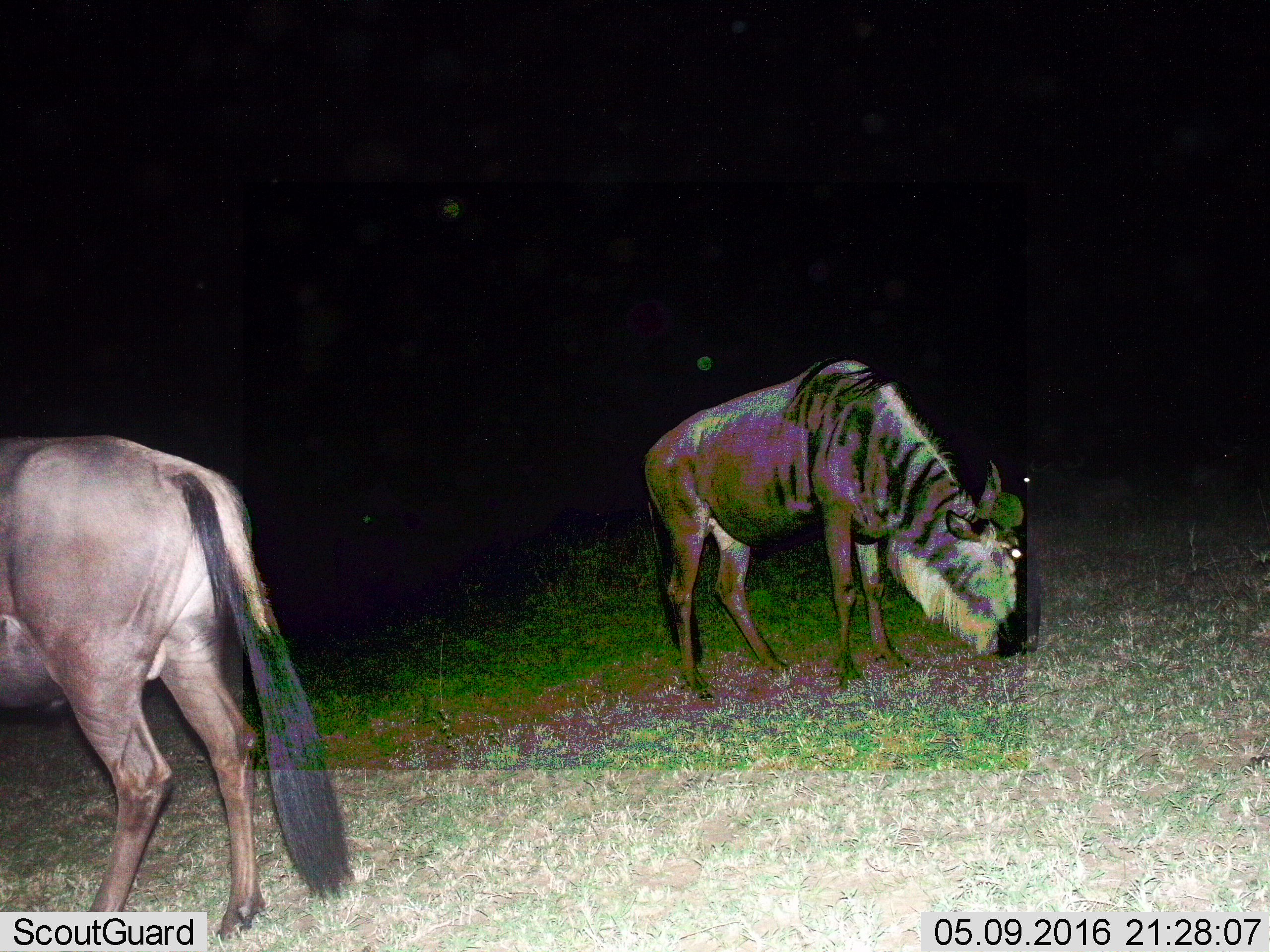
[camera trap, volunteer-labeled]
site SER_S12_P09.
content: unidentified animal